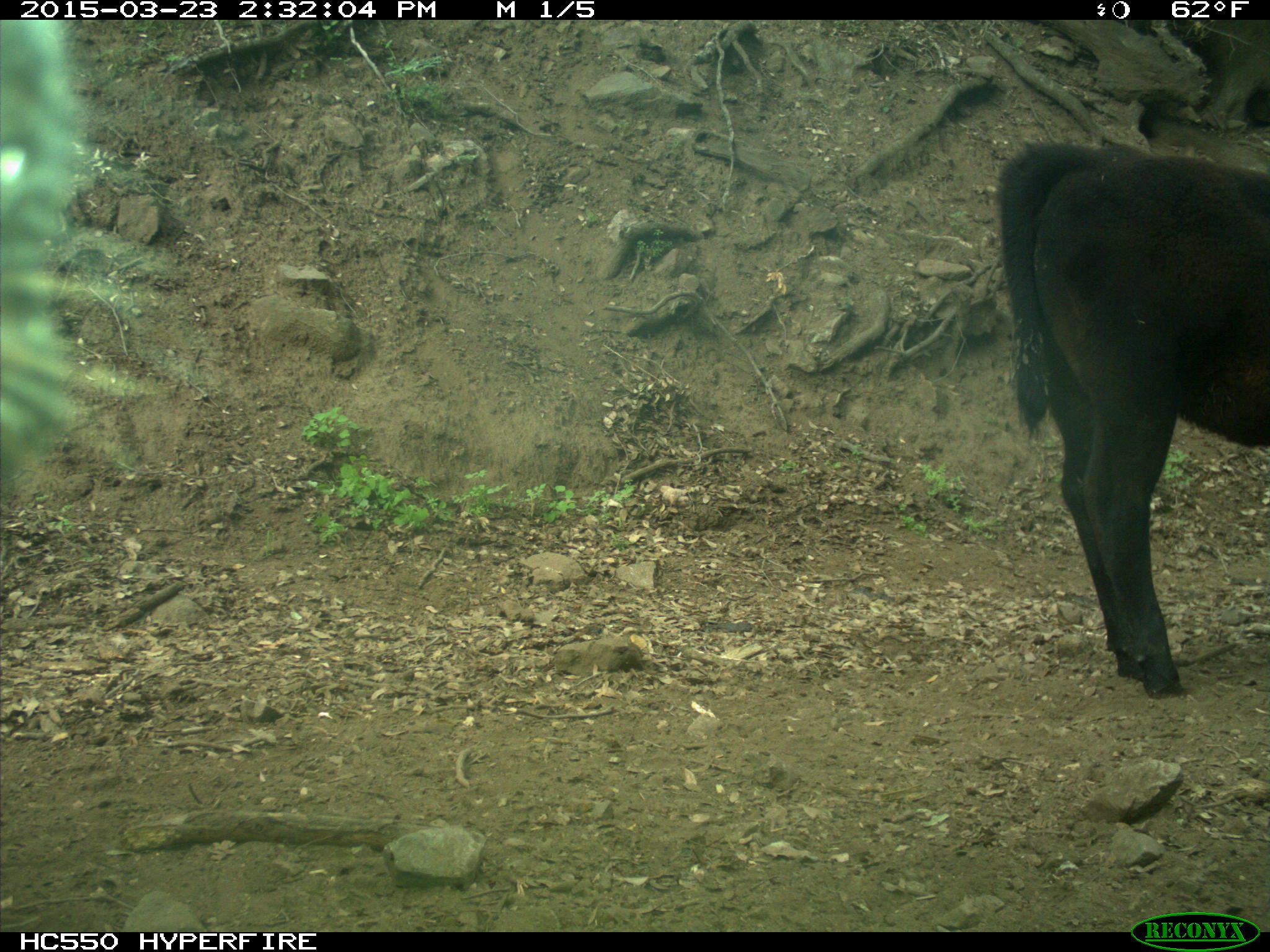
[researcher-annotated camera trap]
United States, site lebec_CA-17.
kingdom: Animalia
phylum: Chordata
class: Mammalia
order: Artiodactyla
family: Bovidae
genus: Bos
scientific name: Bos taurus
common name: domestic cow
Bos taurus (domestic cow).